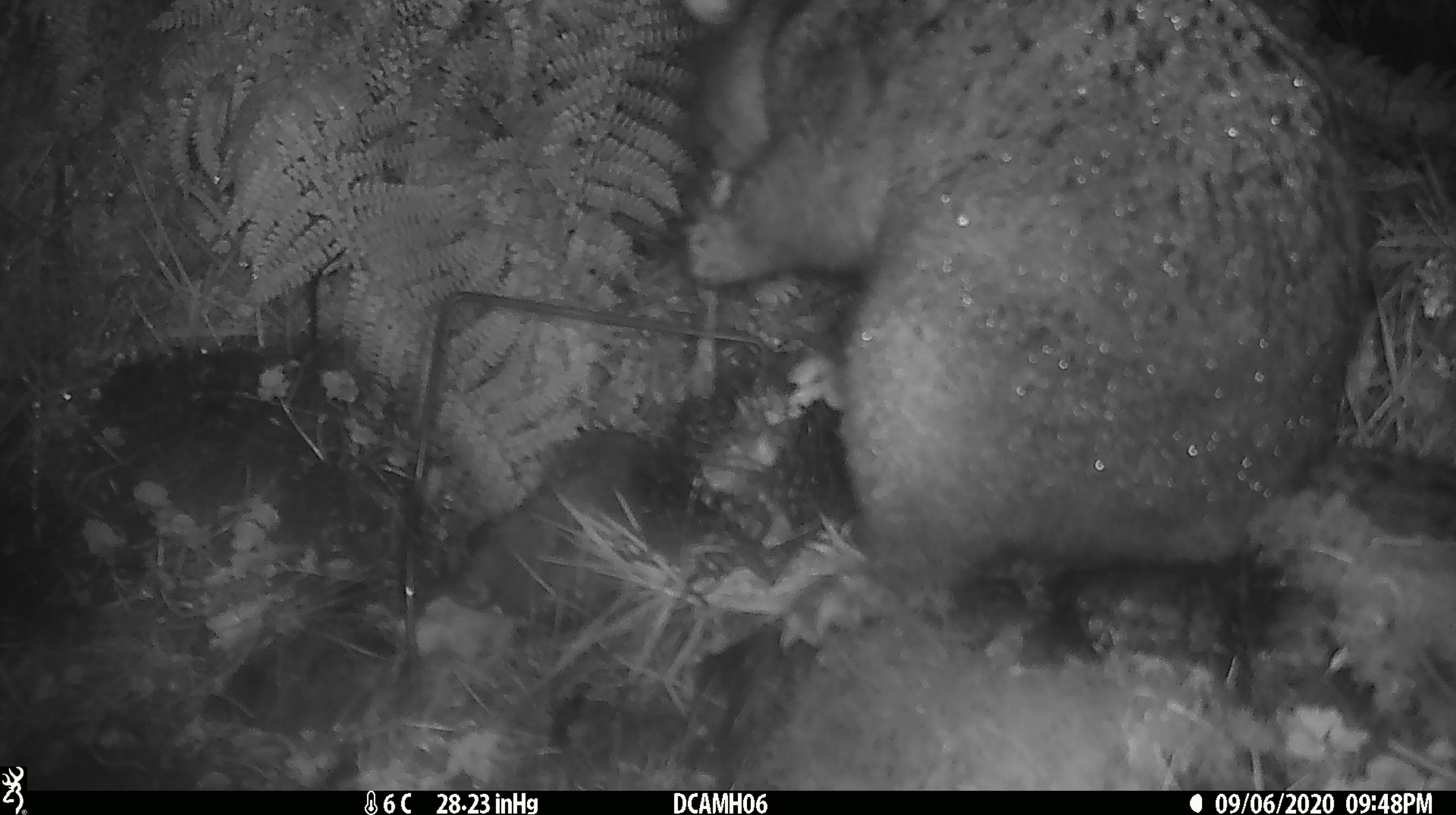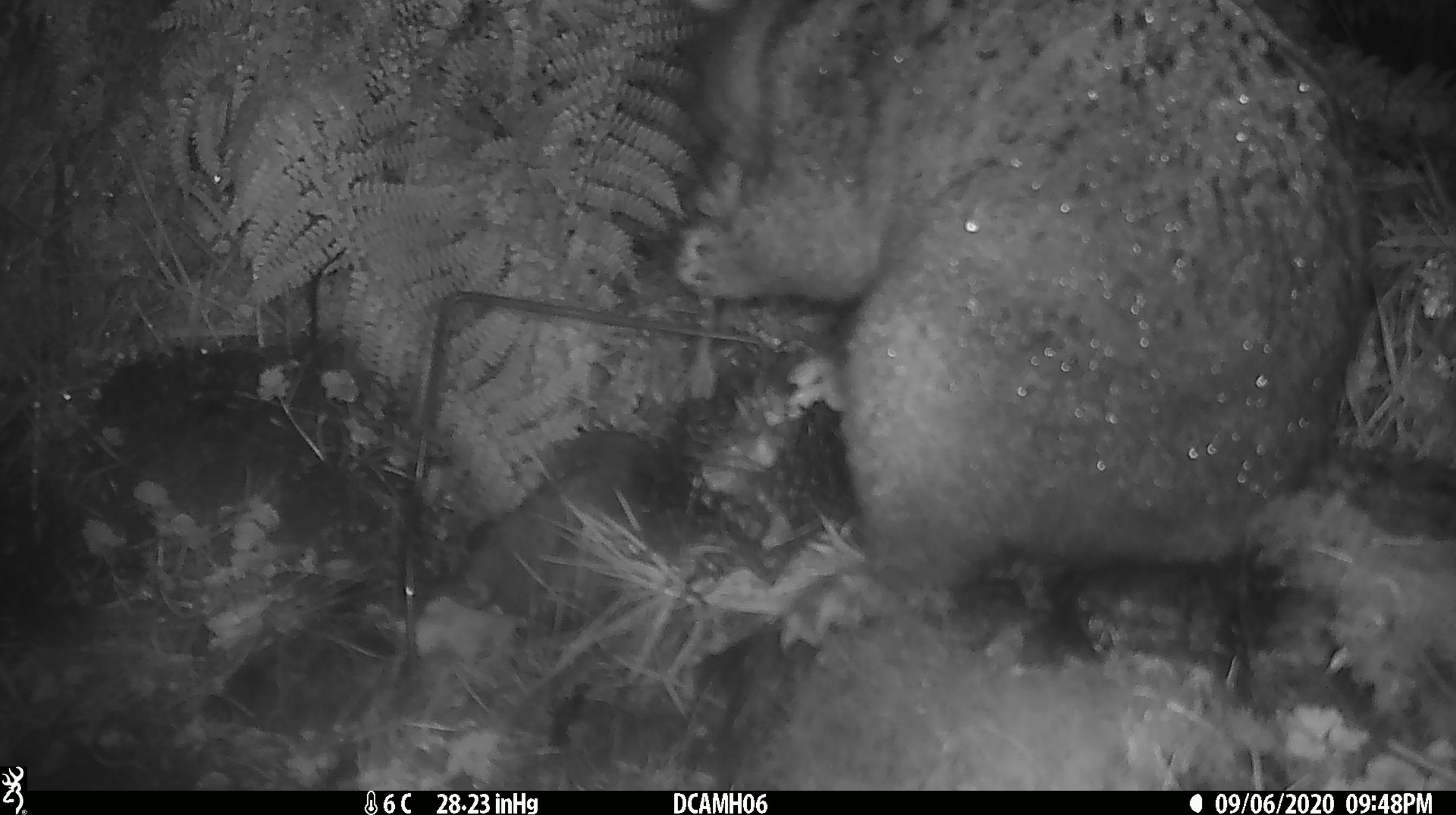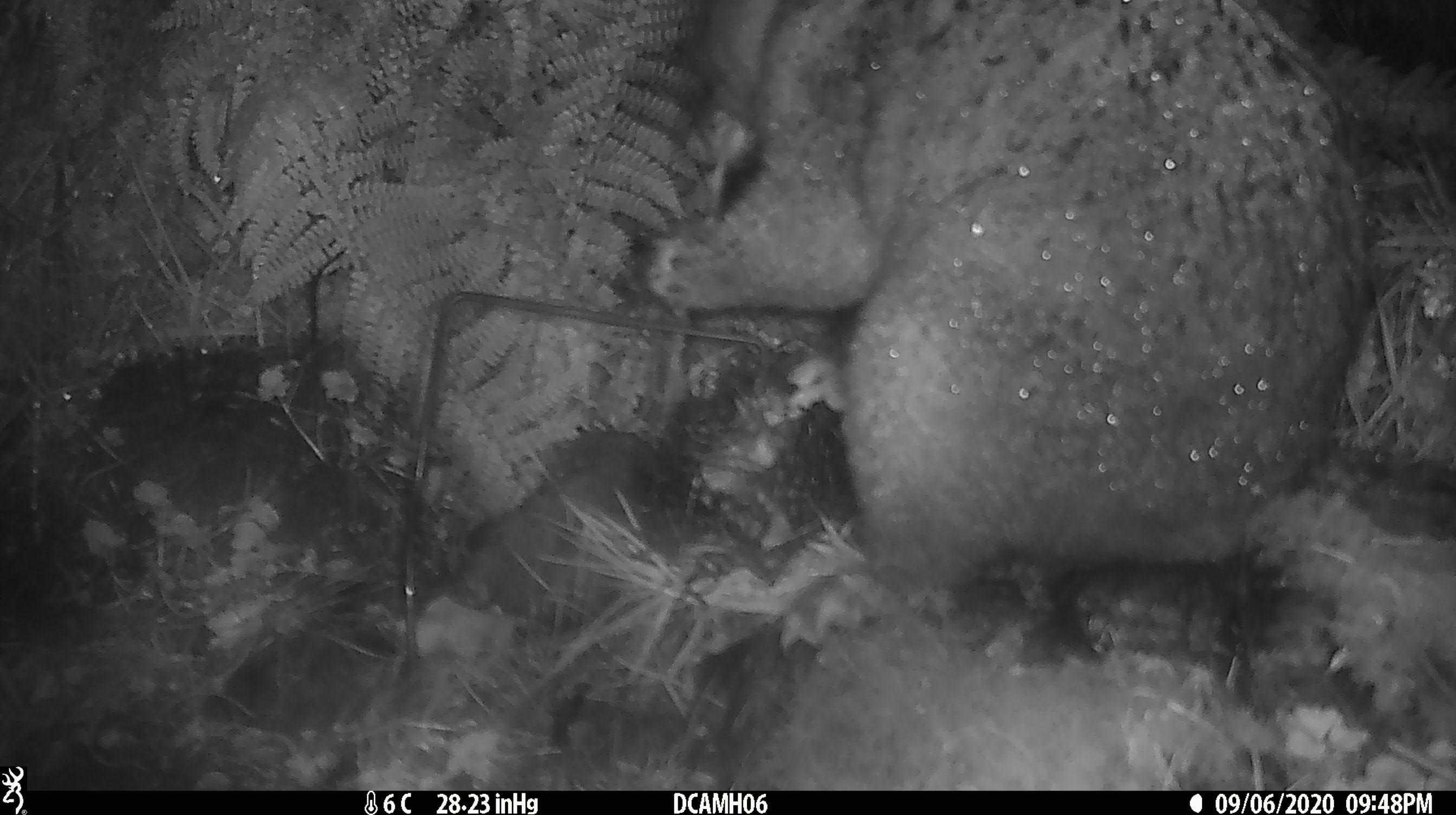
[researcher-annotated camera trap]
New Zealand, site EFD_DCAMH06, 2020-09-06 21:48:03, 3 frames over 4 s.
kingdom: Animalia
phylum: Chordata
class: Mammalia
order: Diprotodontia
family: Phalangeridae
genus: Trichosurus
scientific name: Trichosurus vulpecula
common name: common brushtail possum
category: possum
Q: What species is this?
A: Possum (common brushtail possum) (Trichosurus vulpecula).